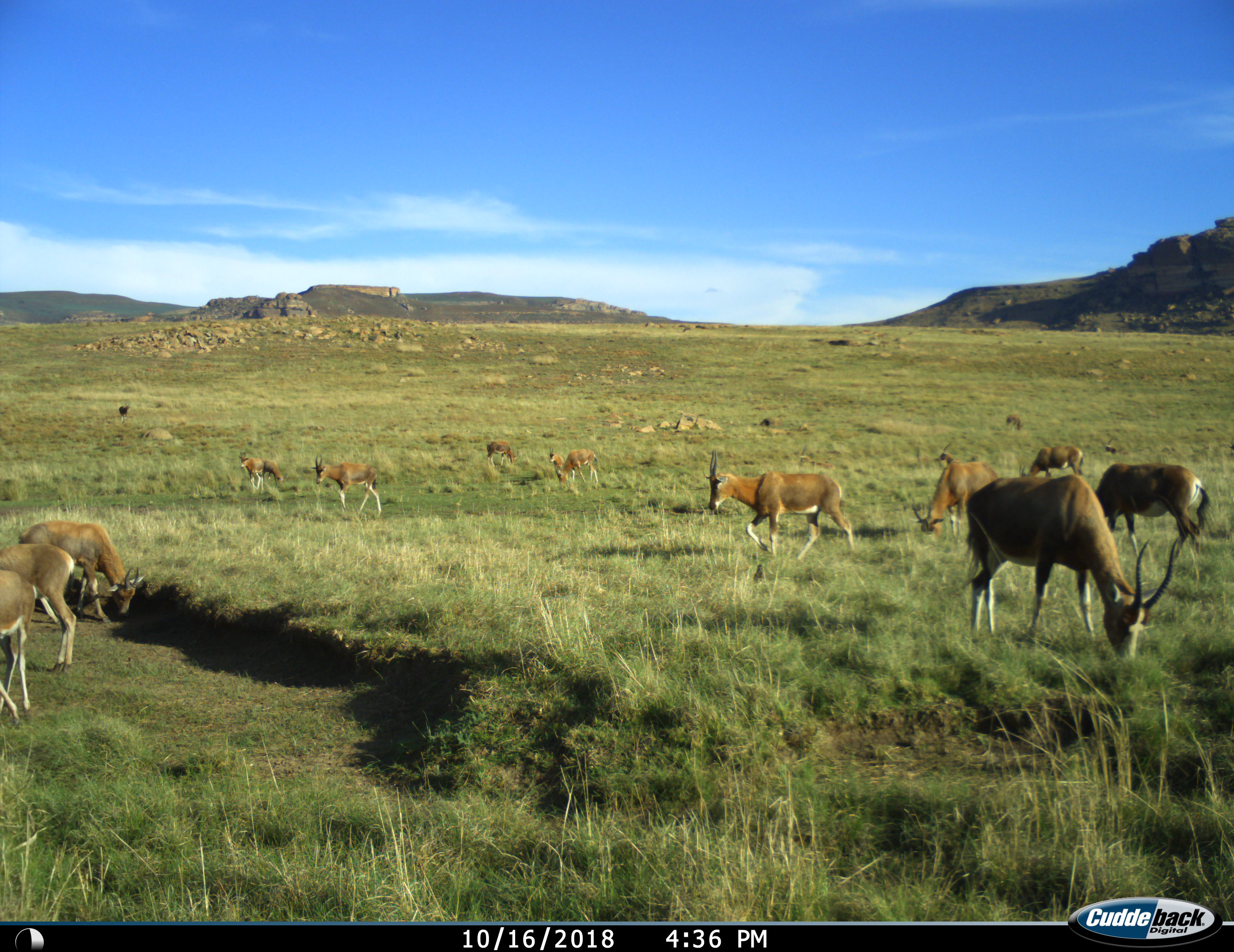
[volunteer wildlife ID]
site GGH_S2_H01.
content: unidentified animal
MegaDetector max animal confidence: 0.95